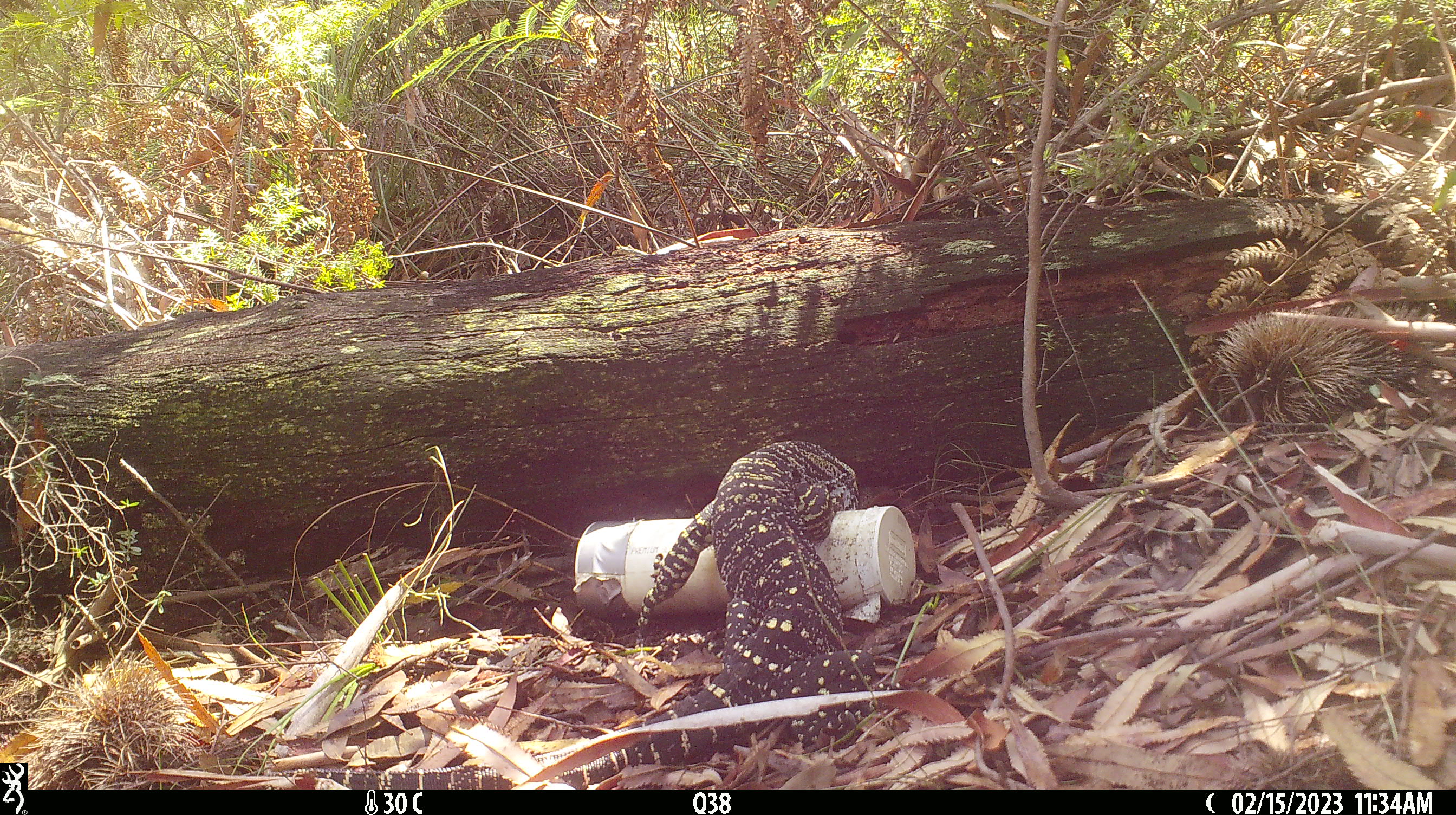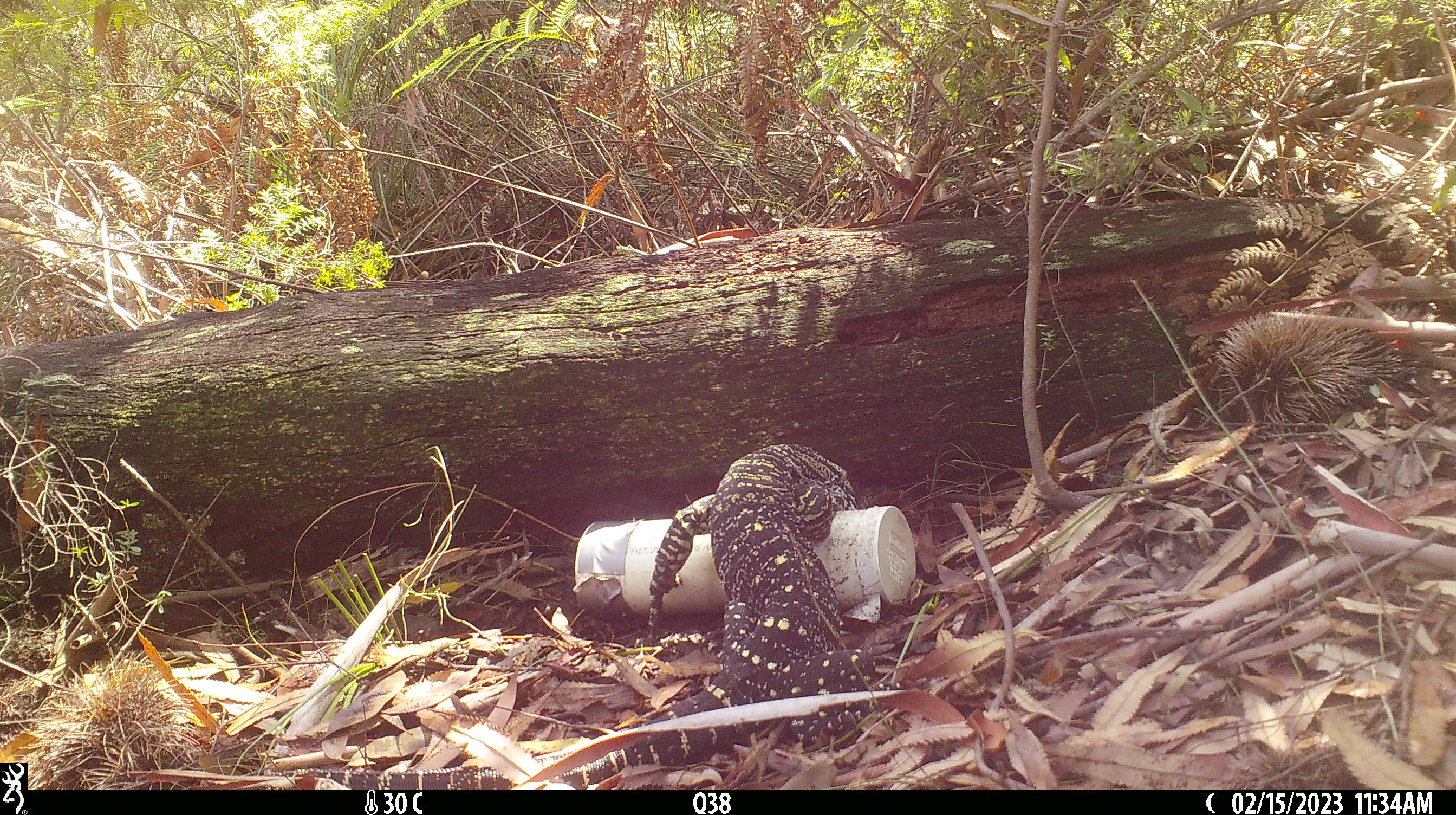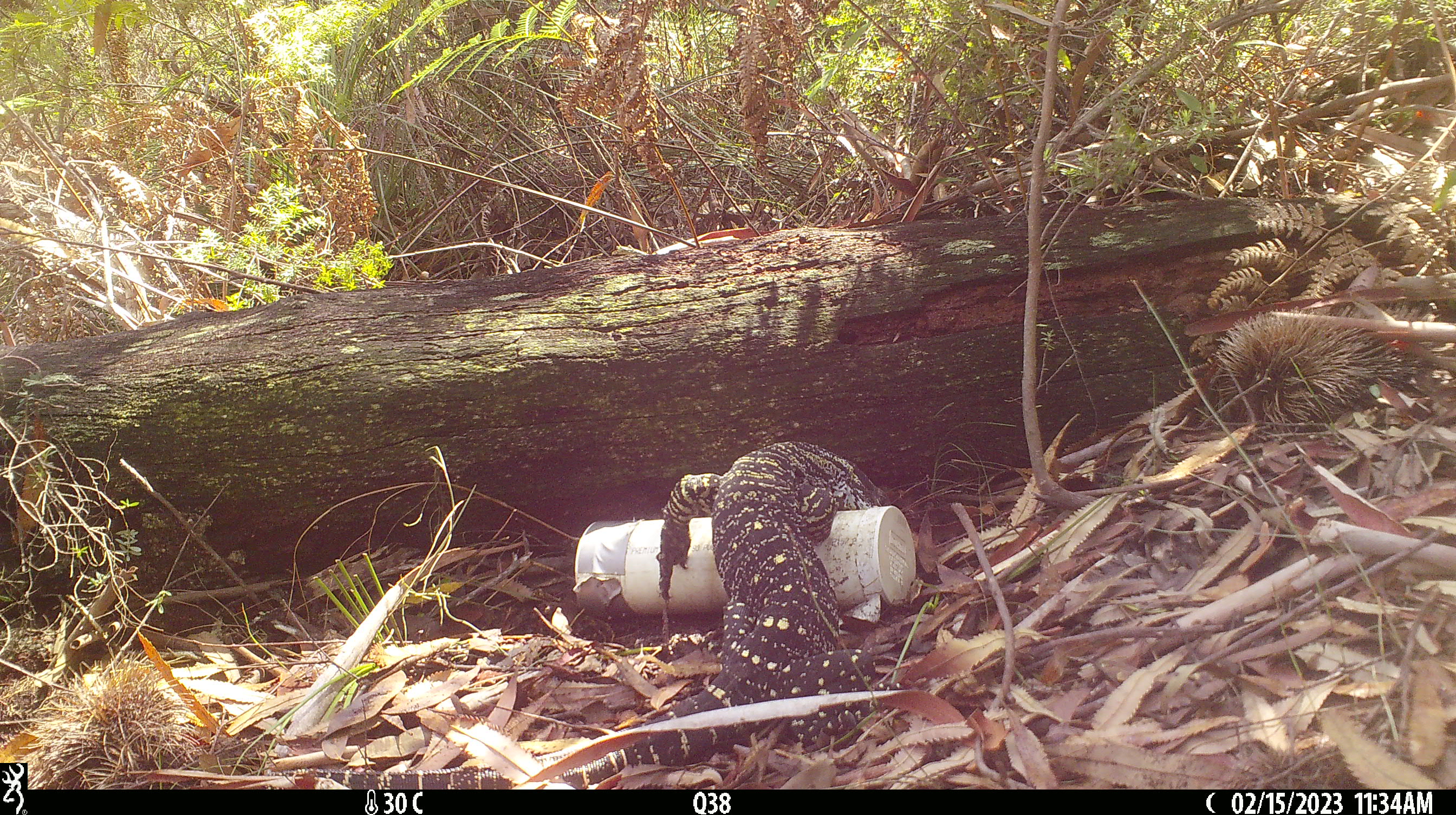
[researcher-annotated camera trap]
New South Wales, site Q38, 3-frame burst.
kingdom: Animalia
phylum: Chordata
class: Reptilia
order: Squamata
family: Varanidae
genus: Varanus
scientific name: Varanus varius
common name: lace monitor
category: goanna